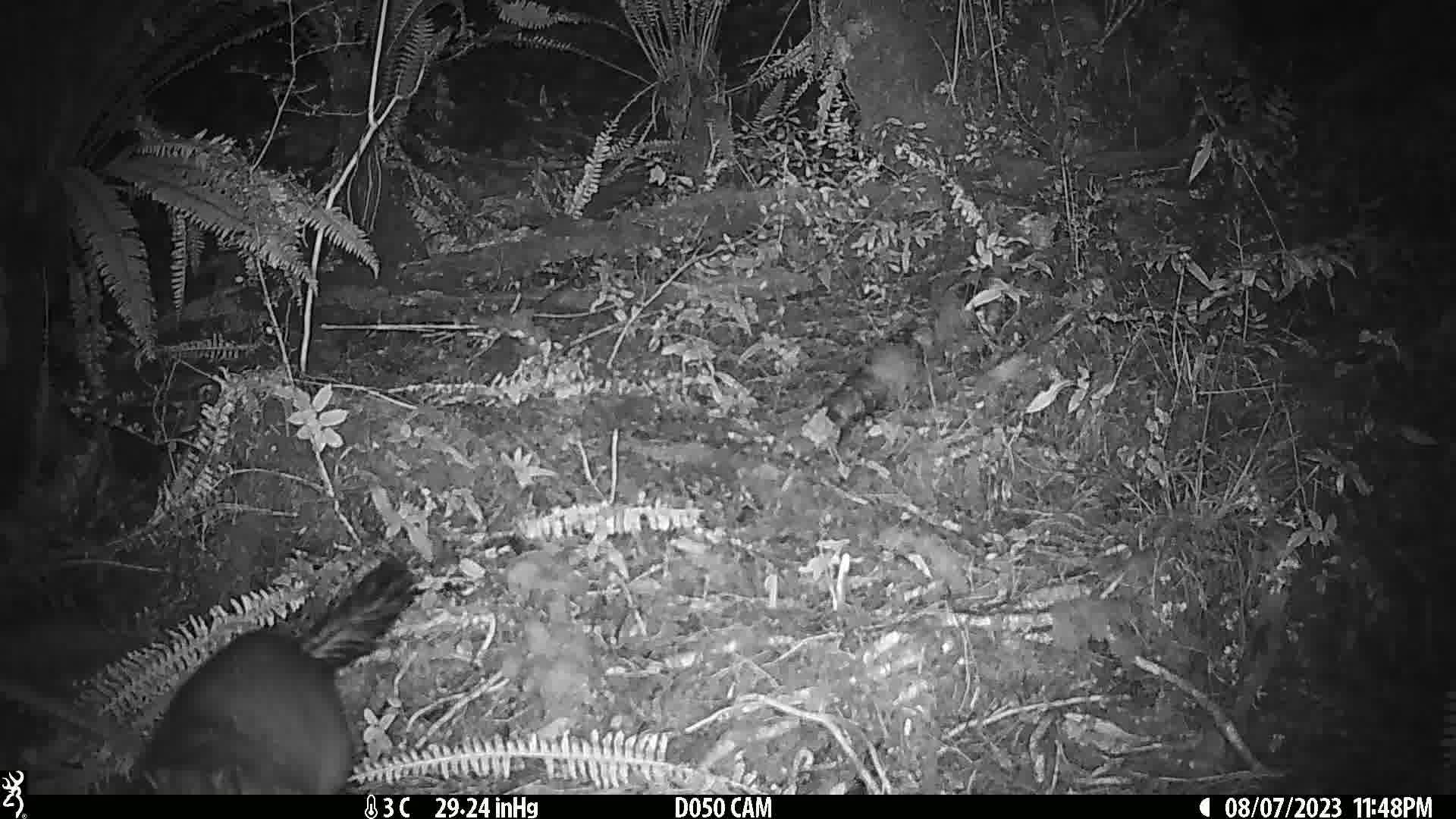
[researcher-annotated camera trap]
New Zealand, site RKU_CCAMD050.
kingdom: Animalia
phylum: Chordata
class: Mammalia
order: Diprotodontia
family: Phalangeridae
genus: Trichosurus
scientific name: Trichosurus vulpecula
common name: common brushtail possum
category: possum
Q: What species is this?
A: Possum (common brushtail possum) (Trichosurus vulpecula).